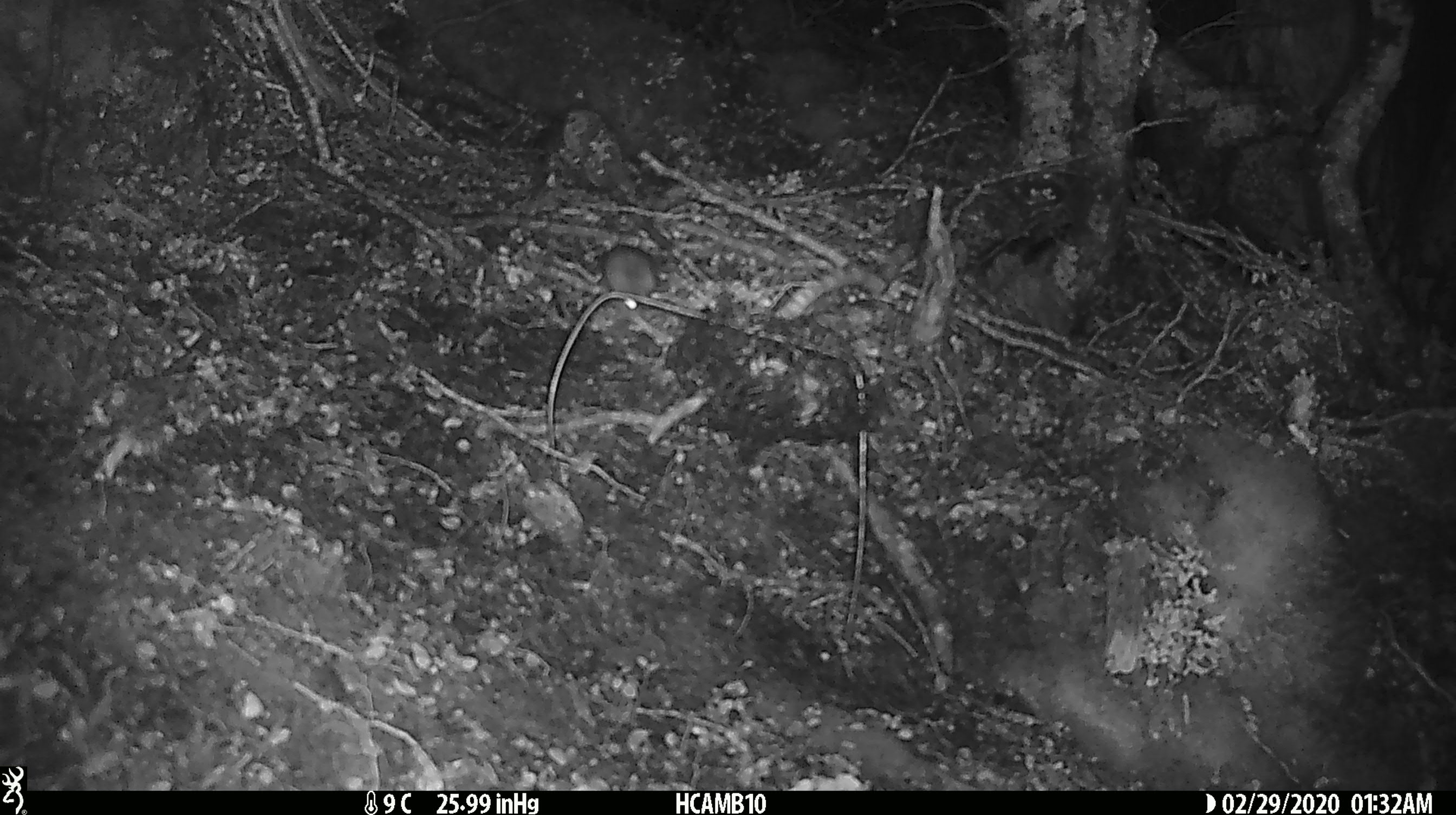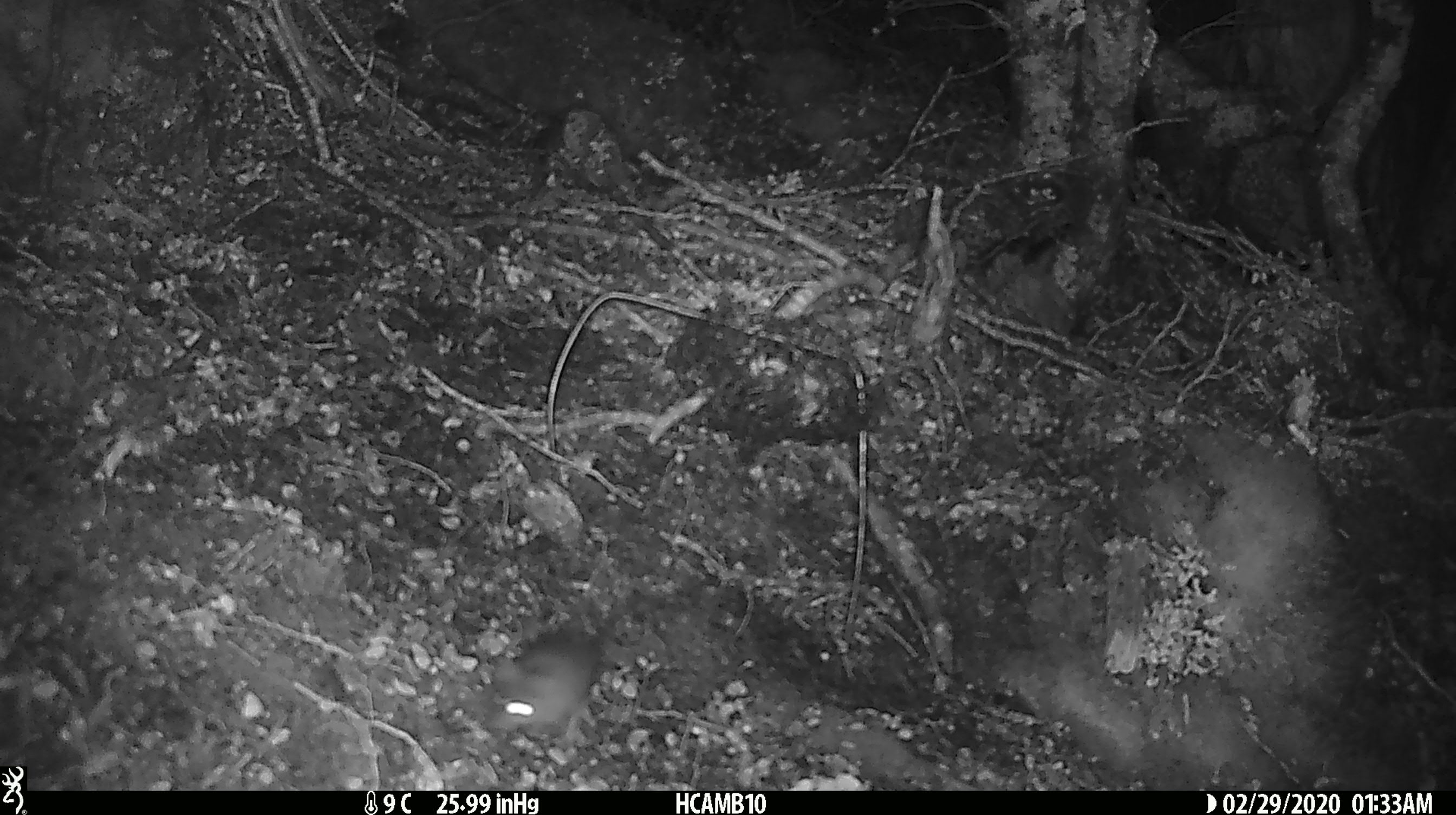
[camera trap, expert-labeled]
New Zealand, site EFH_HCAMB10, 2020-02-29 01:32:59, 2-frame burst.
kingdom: Animalia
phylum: Chordata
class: Mammalia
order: Rodentia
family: Muridae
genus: Mus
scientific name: Mus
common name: mouse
Mouse (Mus).